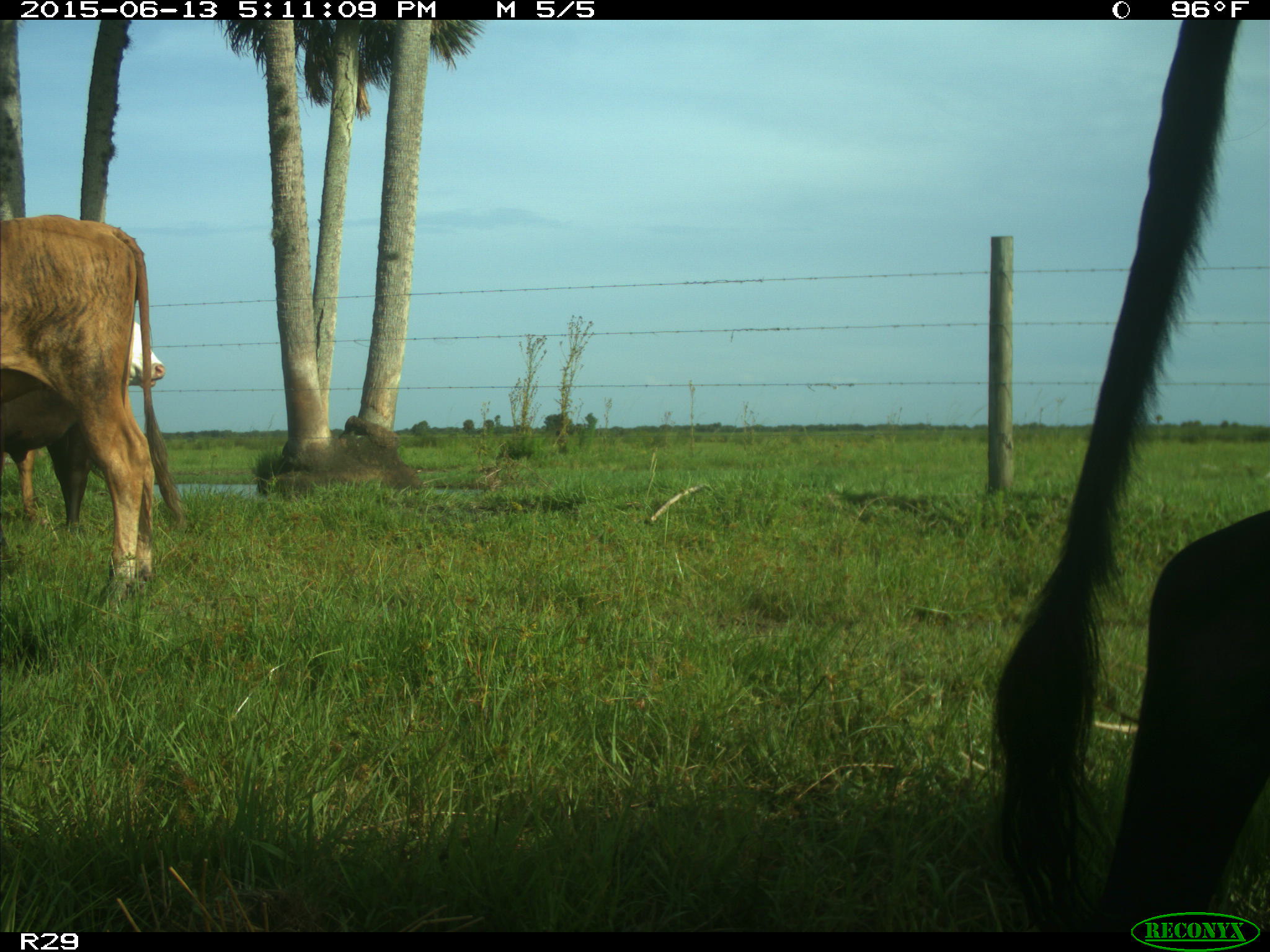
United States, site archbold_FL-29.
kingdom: Animalia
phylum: Chordata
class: Mammalia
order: Artiodactyla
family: Bovidae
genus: Bos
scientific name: Bos taurus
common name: domestic cow